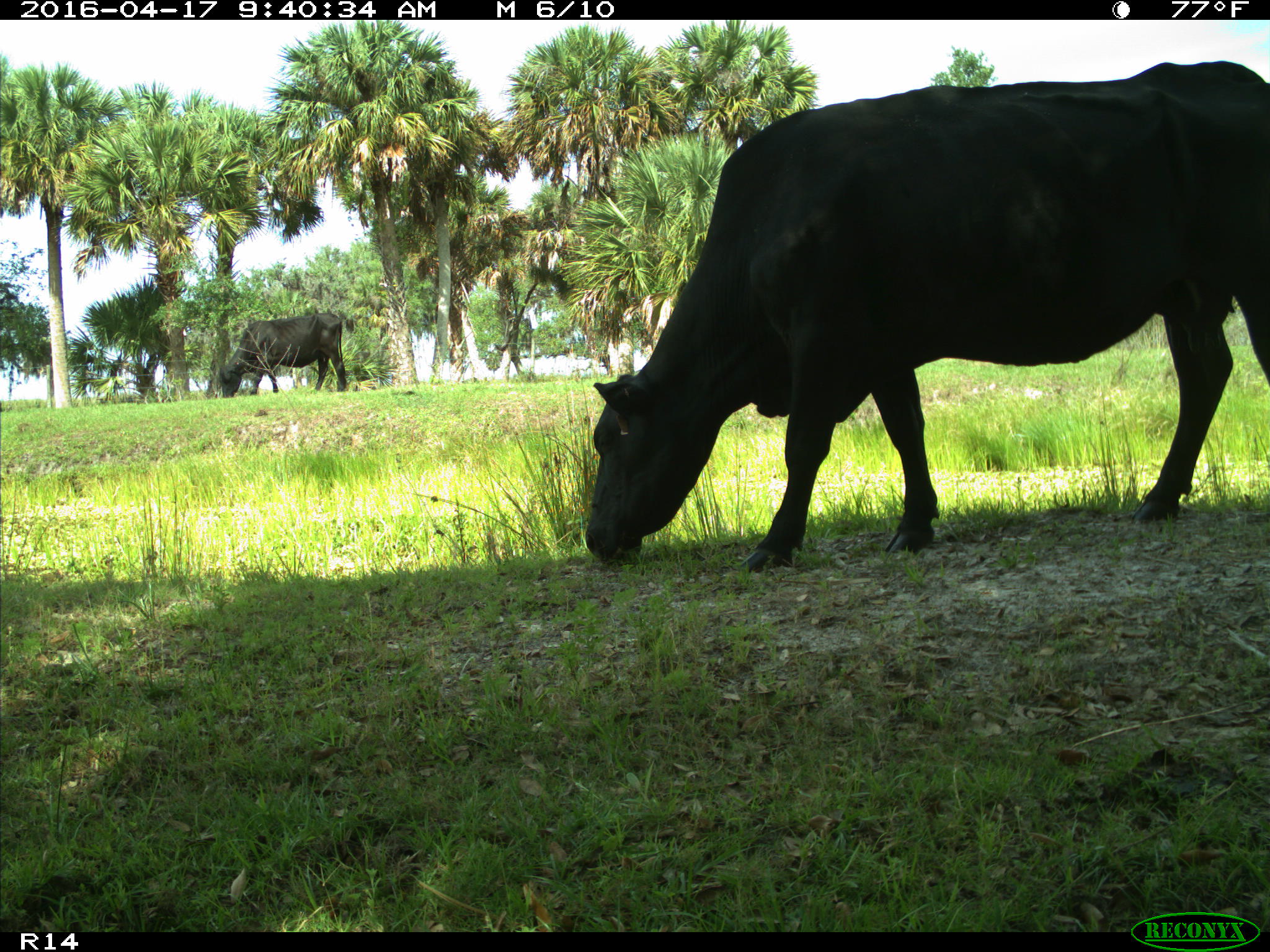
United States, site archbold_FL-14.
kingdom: Animalia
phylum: Chordata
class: Mammalia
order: Artiodactyla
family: Bovidae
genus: Bos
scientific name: Bos taurus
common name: domestic cow